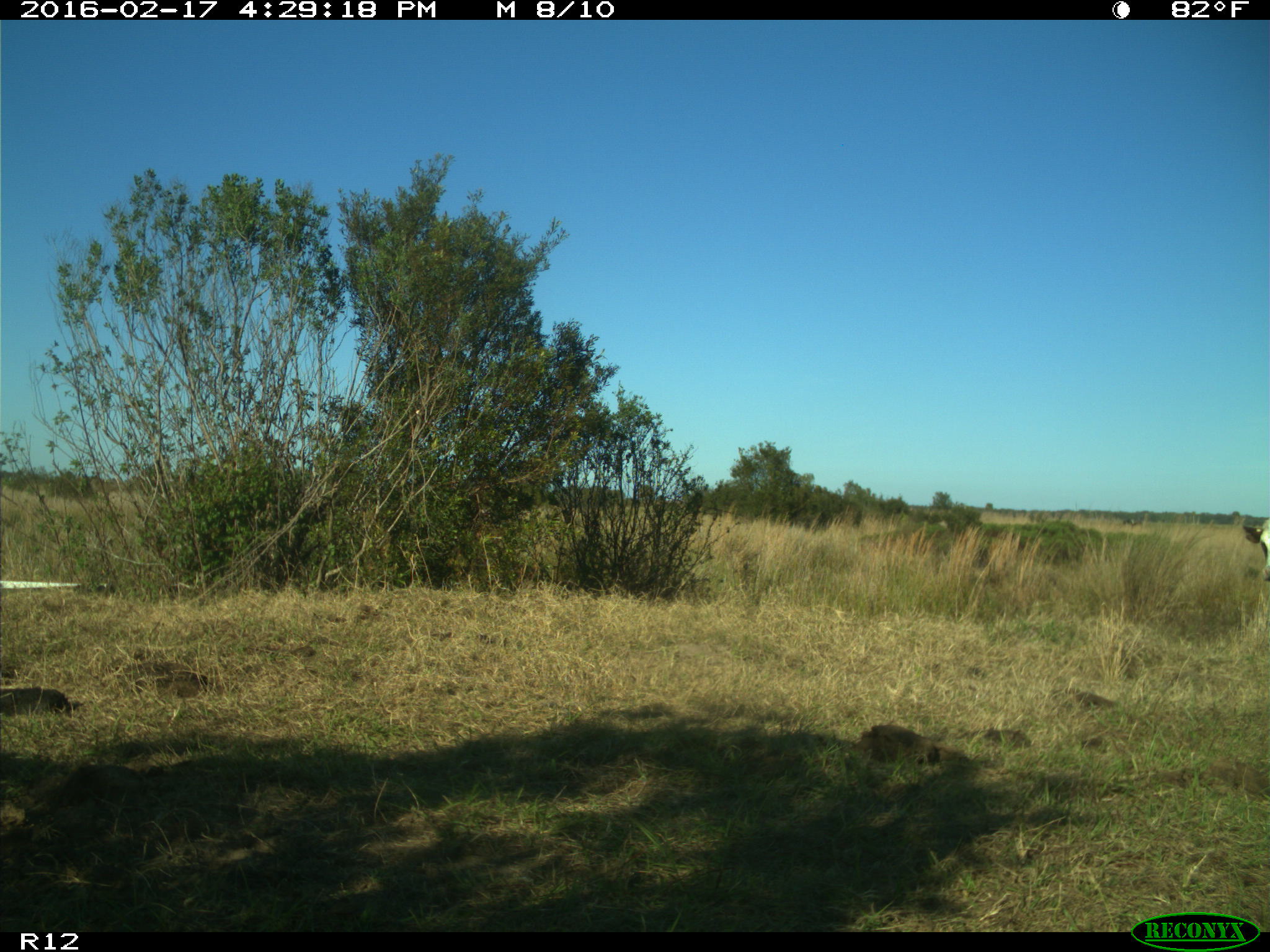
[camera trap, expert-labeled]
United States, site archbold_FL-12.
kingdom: Animalia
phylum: Chordata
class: Mammalia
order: Artiodactyla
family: Bovidae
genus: Bos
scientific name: Bos taurus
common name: domestic cow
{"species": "Bos taurus (domestic cow)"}